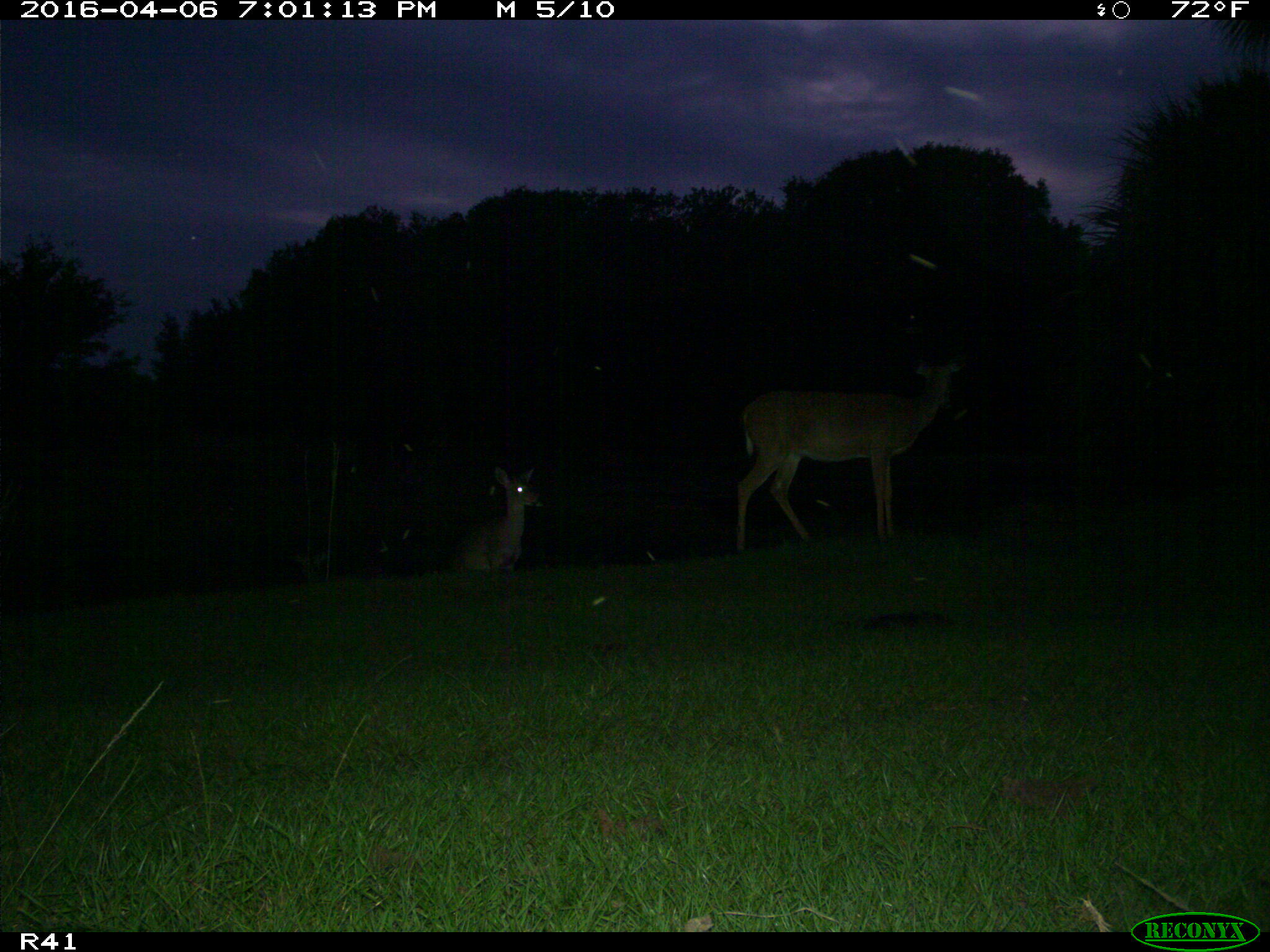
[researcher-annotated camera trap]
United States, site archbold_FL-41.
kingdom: Animalia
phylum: Chordata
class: Mammalia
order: Artiodactyla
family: Cervidae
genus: Odocoileus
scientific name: Odocoileus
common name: deer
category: unidentified deer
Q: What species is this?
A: Unidentified deer (deer) (Odocoileus).